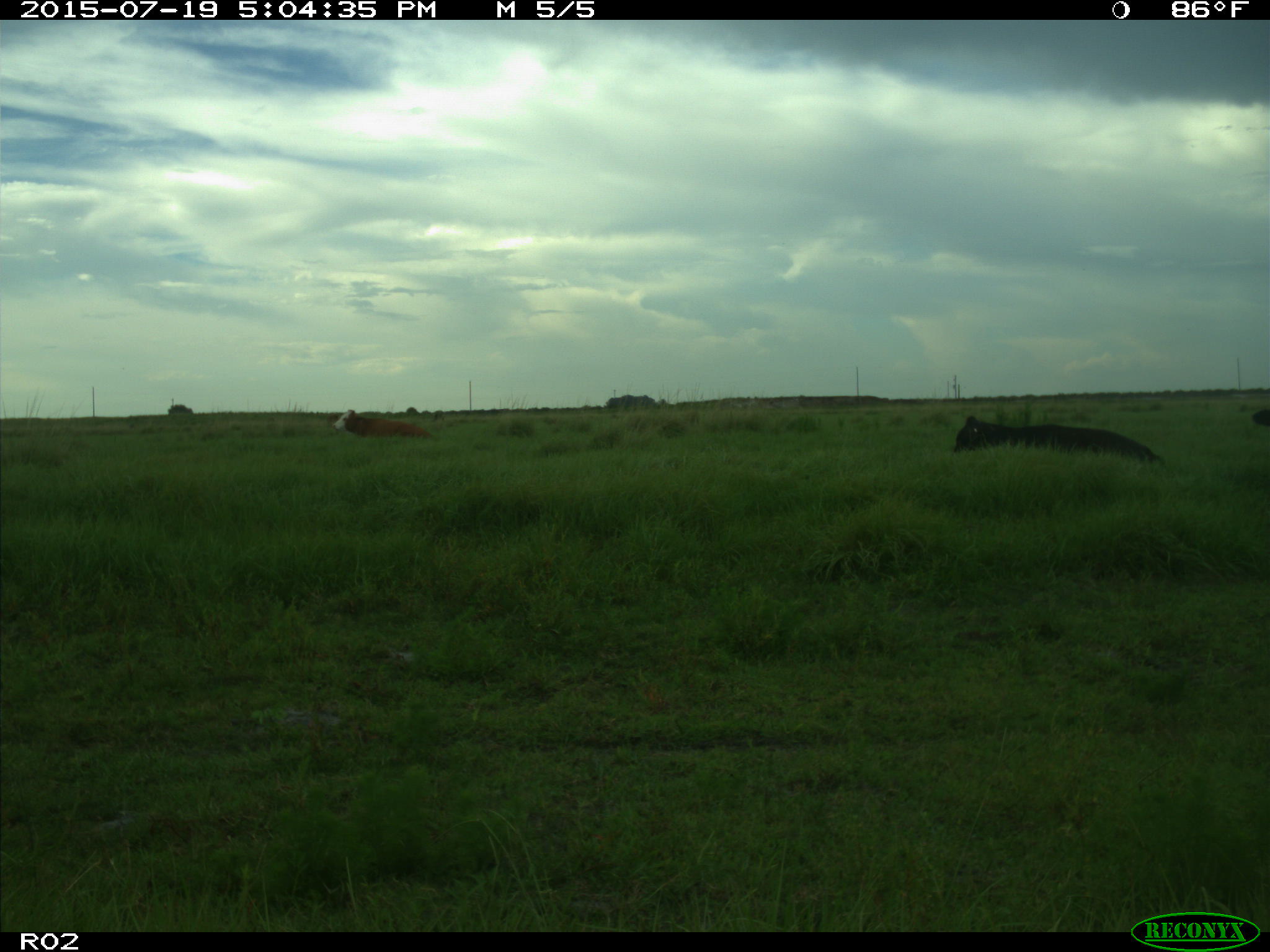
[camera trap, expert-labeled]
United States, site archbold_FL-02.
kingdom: Animalia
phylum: Chordata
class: Mammalia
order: Artiodactyla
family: Bovidae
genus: Bos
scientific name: Bos taurus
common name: domestic cow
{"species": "Bos taurus (domestic cow)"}